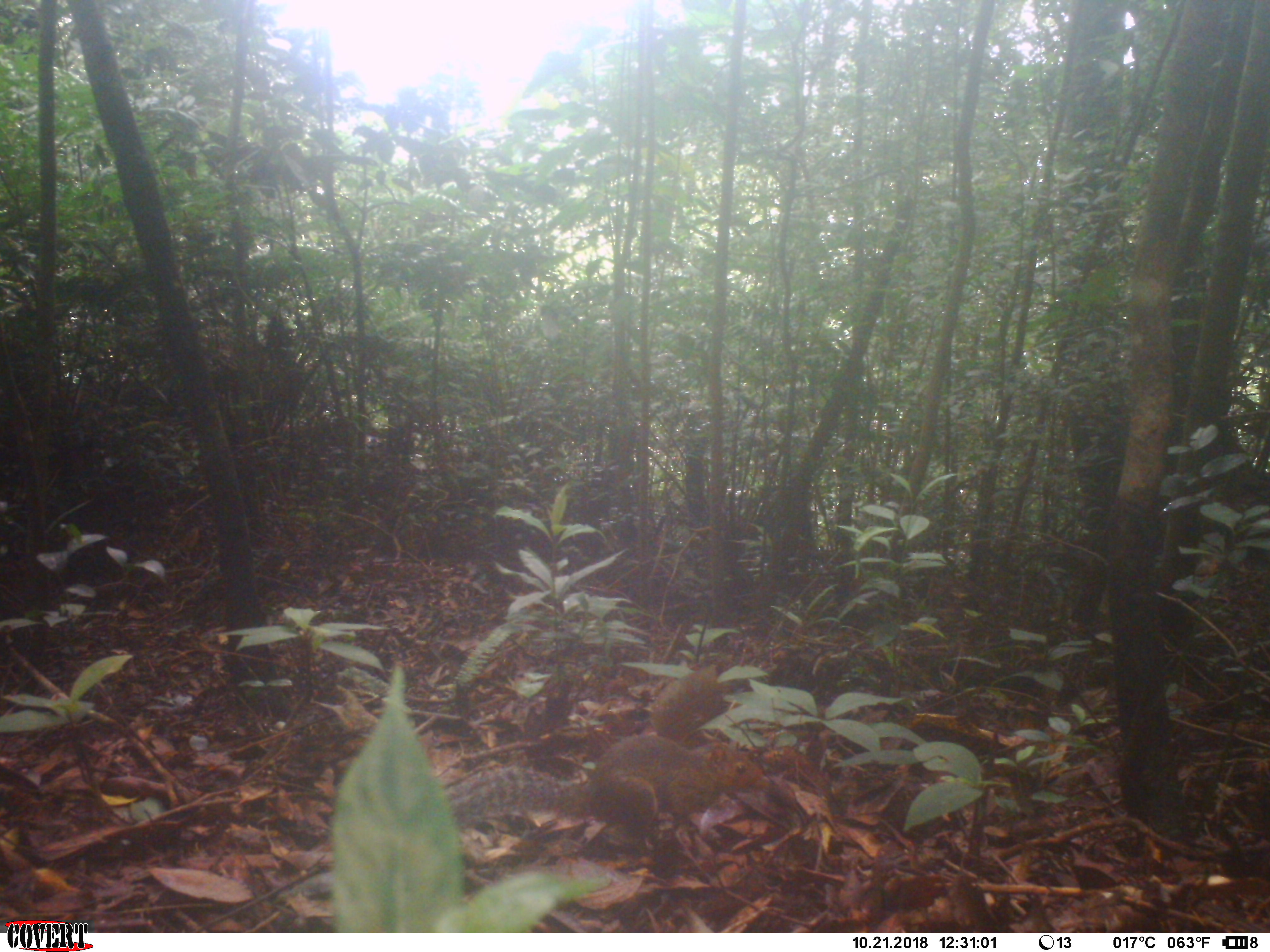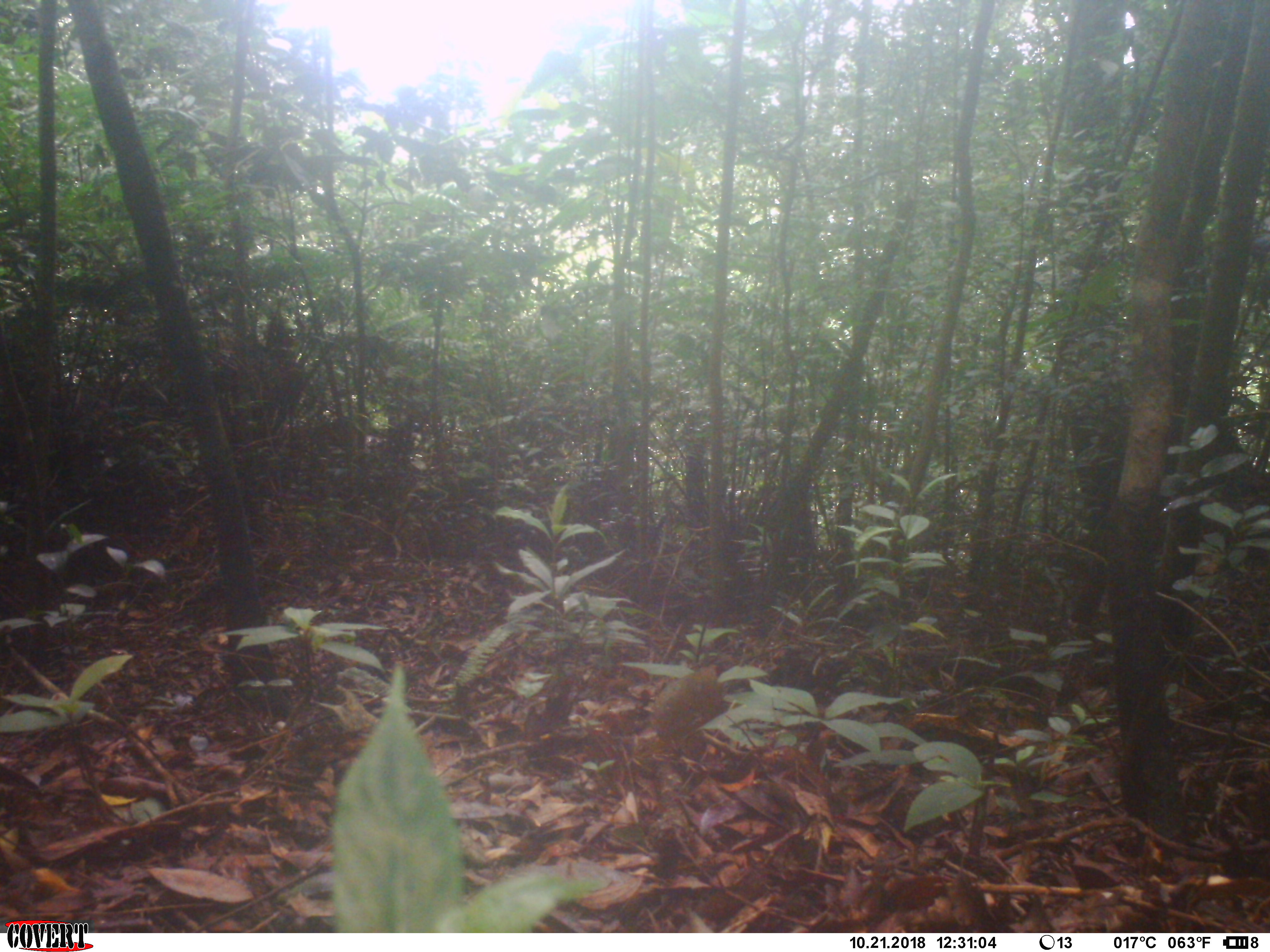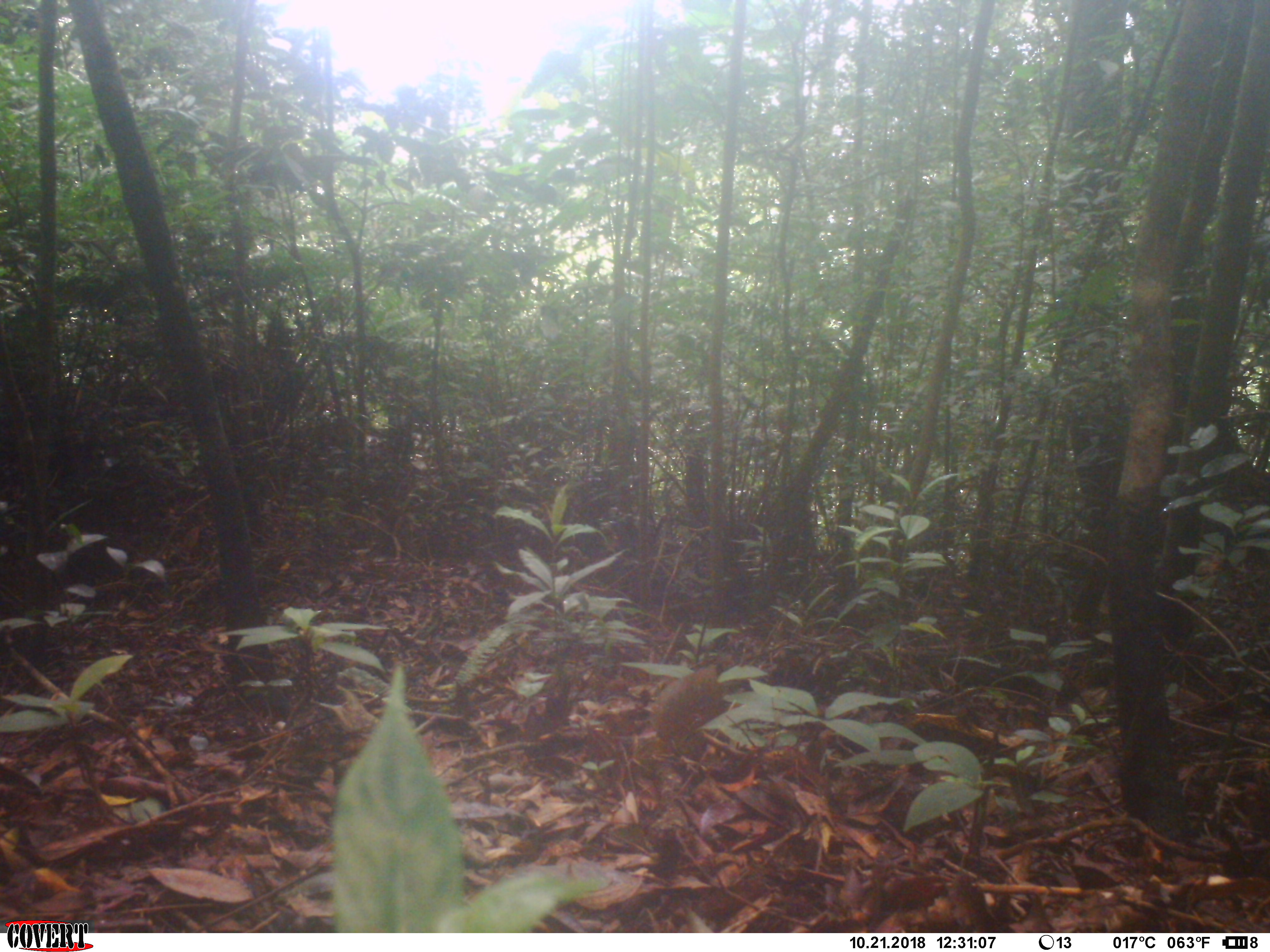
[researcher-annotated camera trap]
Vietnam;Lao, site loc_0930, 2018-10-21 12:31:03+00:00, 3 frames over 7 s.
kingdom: Animalia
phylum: Chordata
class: Mammalia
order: Rodentia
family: Sciuridae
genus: Dremomys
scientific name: Dremomys rufigenis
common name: red-cheeked squirrel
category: red cheeked squirrel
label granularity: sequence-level